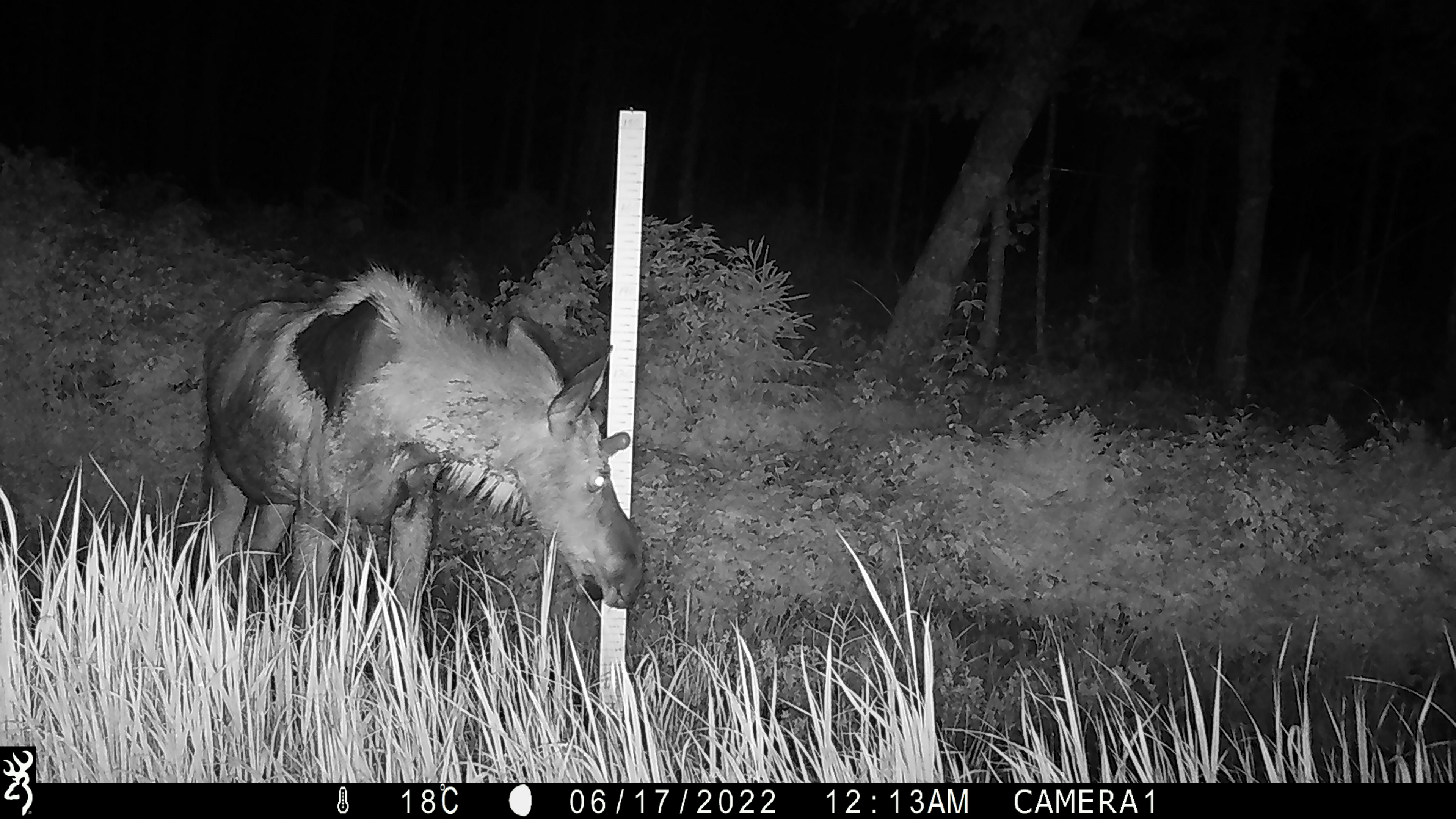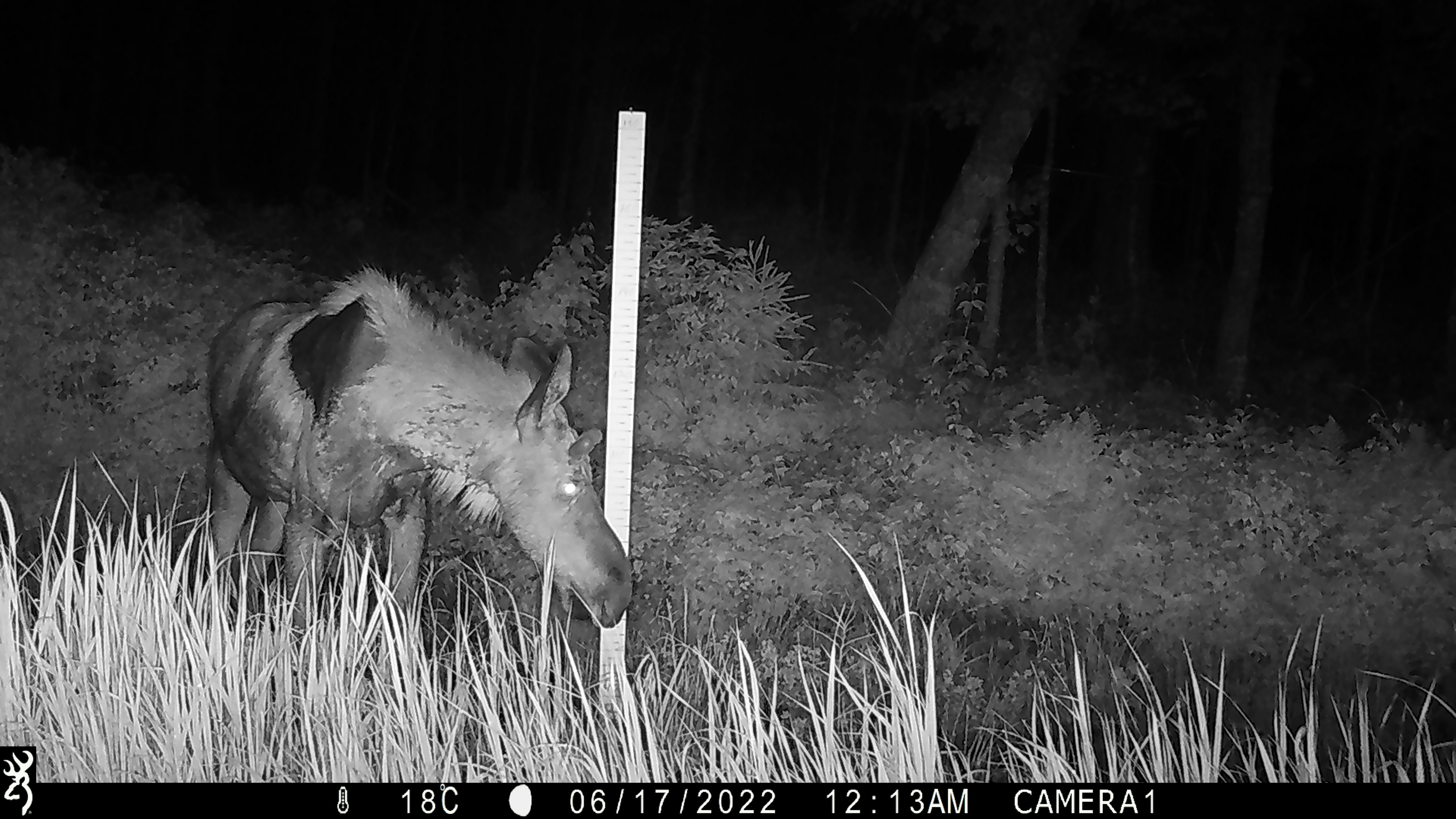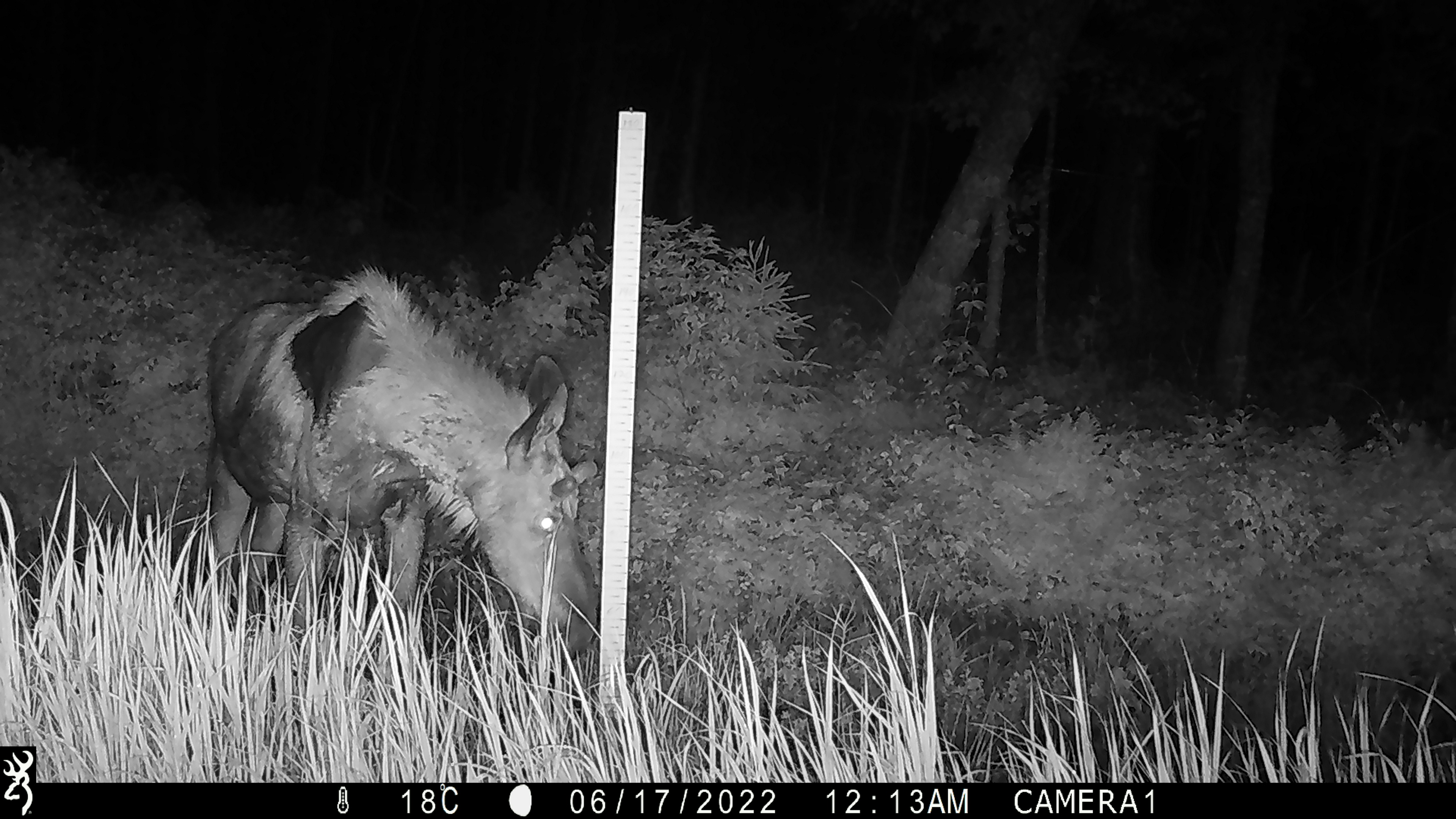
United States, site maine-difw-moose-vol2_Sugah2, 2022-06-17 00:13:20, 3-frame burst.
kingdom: Animalia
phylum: Chordata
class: Mammalia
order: Artiodactyla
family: Cervidae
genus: Alces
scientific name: Alces alces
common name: moose